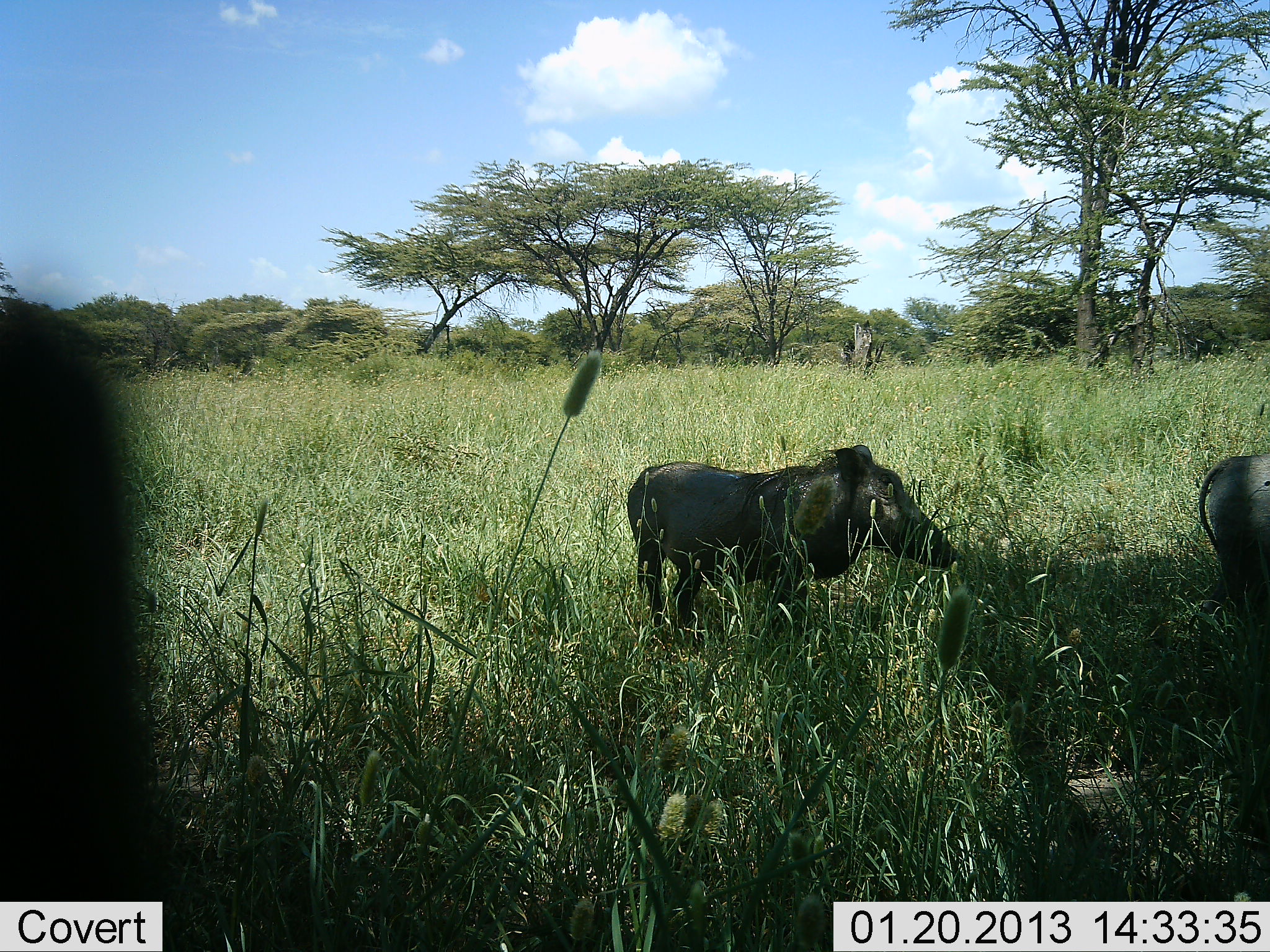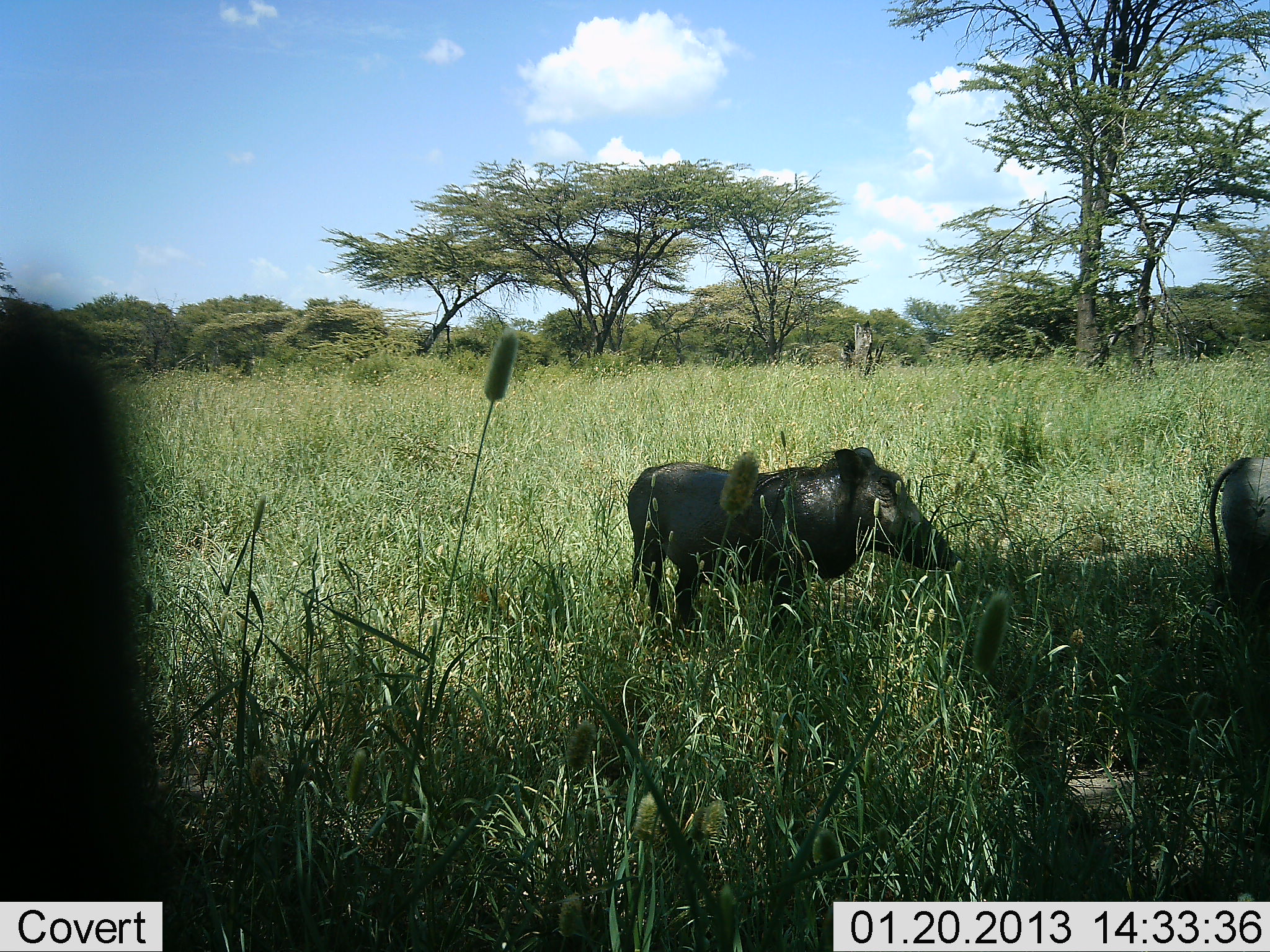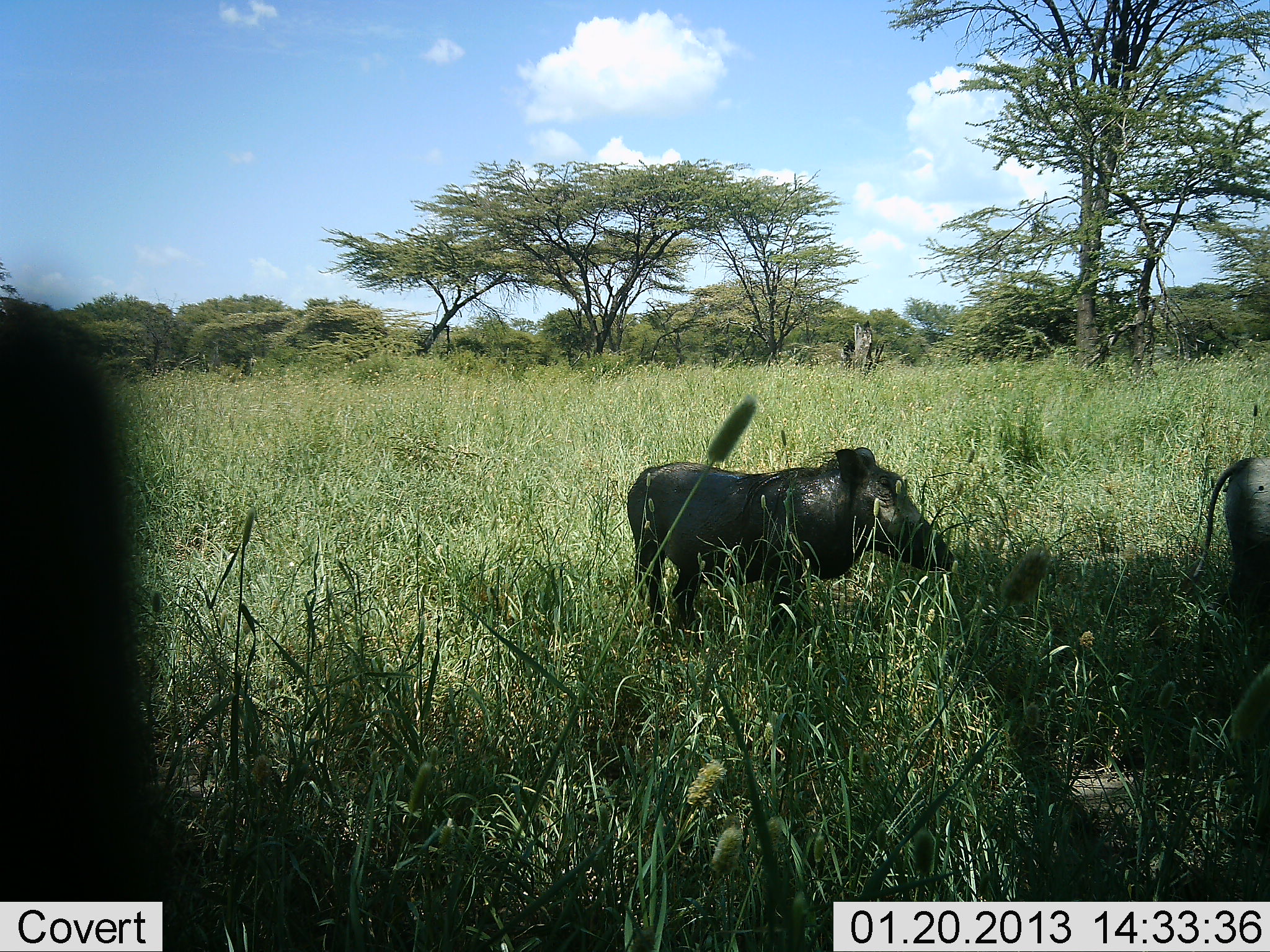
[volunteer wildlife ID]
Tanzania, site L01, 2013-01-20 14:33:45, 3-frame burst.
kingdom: Animalia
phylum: Chordata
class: Mammalia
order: Artiodactyla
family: Suidae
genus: Phacochoerus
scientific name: Phacochoerus africanus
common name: warthog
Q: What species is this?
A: Warthog (Phacochoerus africanus).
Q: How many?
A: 2.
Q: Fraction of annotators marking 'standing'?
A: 95%.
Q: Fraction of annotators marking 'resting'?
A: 9%.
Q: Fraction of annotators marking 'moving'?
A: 5%.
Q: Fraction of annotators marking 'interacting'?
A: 0%.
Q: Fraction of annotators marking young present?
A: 0%.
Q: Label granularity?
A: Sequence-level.